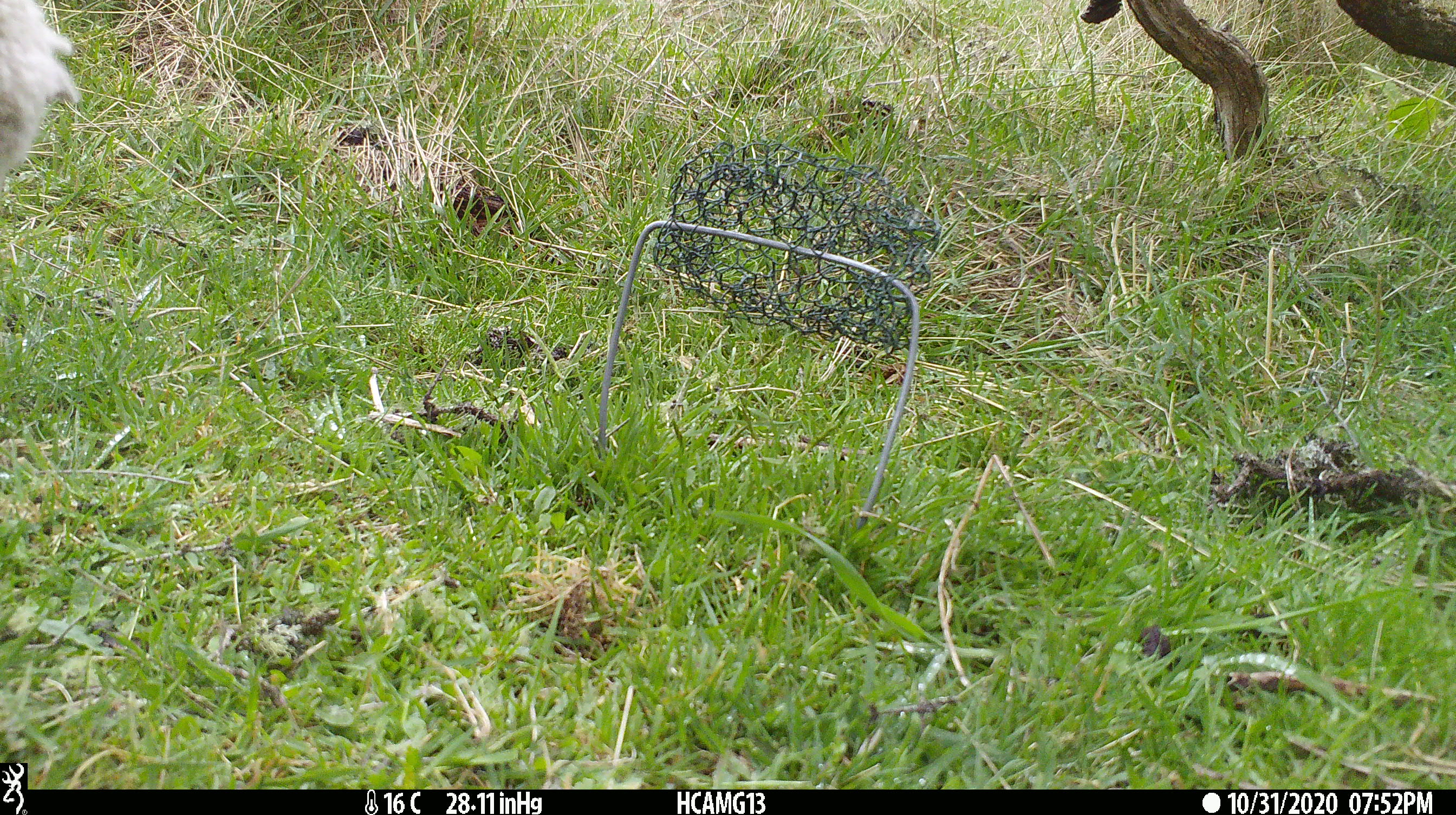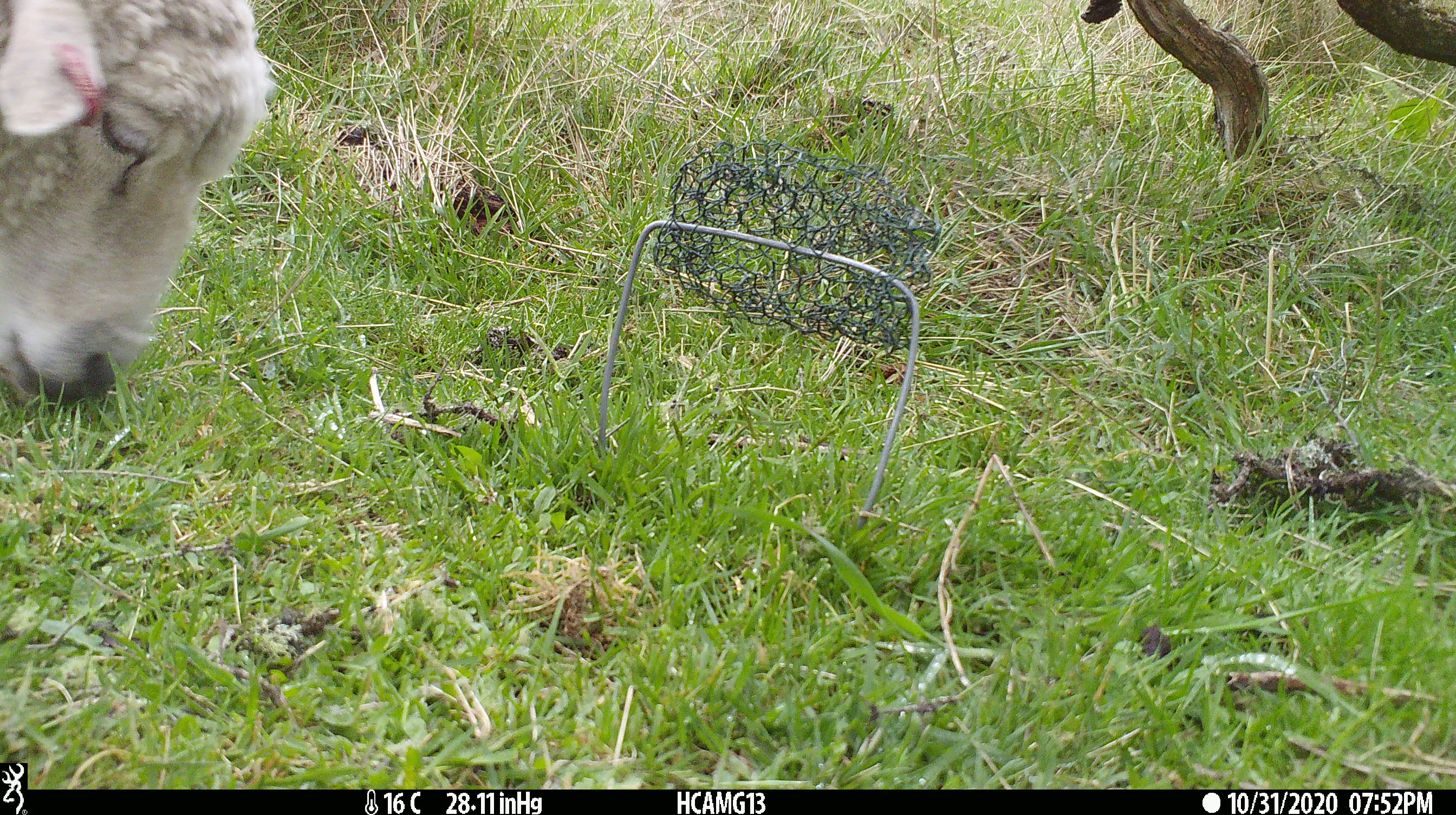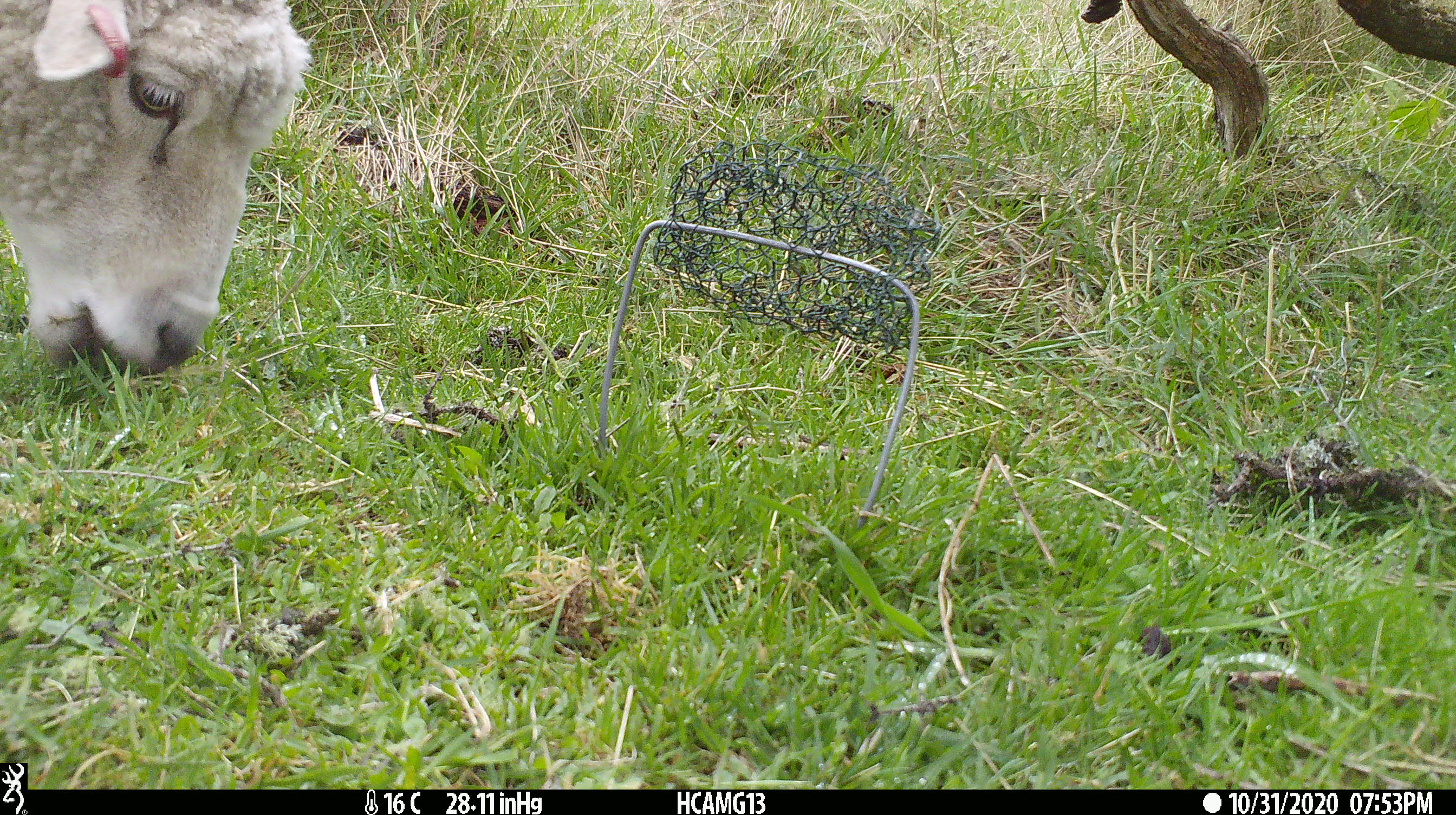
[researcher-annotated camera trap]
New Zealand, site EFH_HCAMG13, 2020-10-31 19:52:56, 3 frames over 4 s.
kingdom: Animalia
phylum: Chordata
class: Mammalia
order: Artiodactyla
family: Bovidae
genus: Ovis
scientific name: Ovis aries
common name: domestic sheep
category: sheep